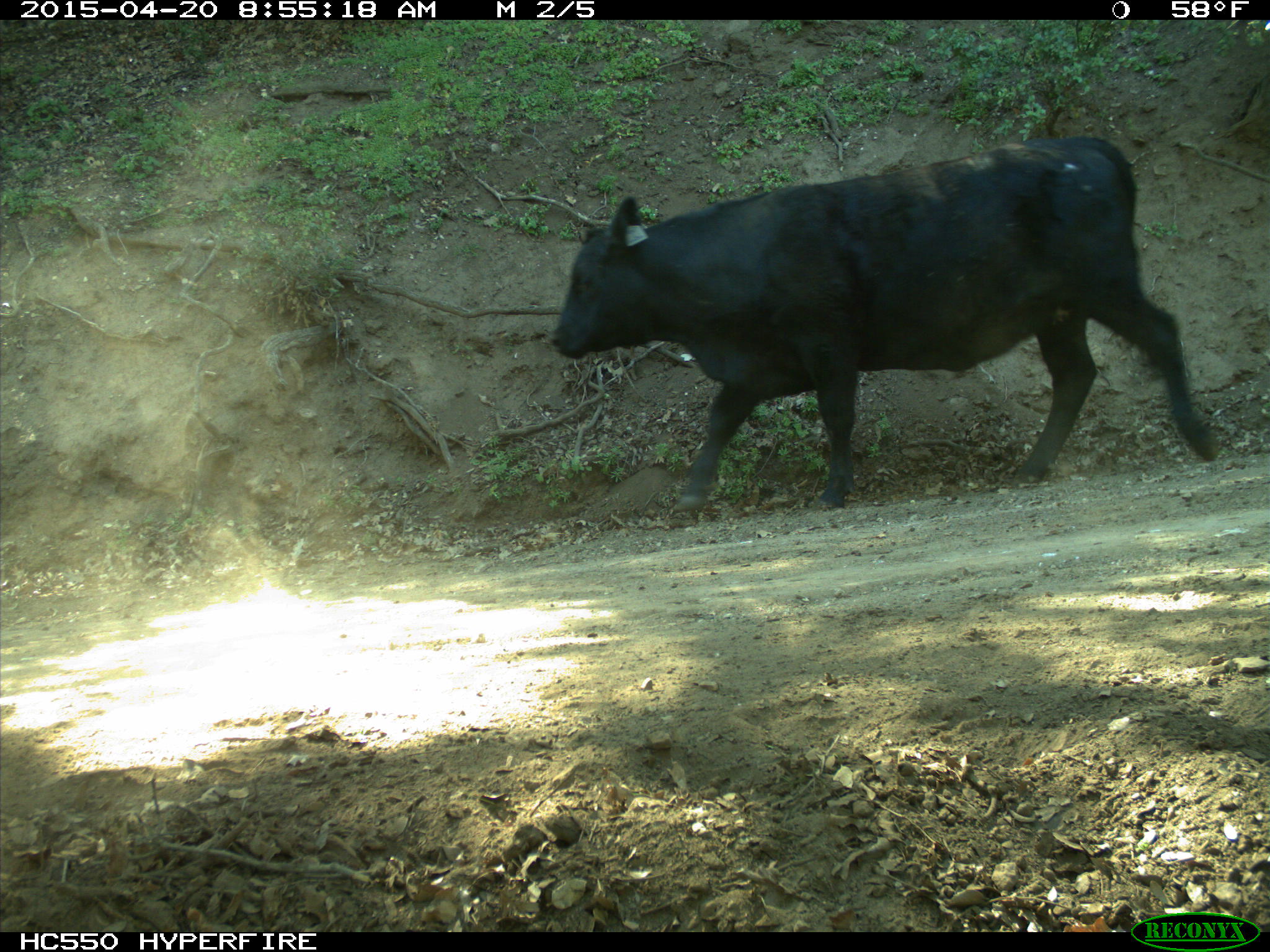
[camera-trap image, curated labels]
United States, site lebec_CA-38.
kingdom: Animalia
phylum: Chordata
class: Mammalia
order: Artiodactyla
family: Bovidae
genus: Bos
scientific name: Bos taurus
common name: domestic cow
Bos taurus (domestic cow).